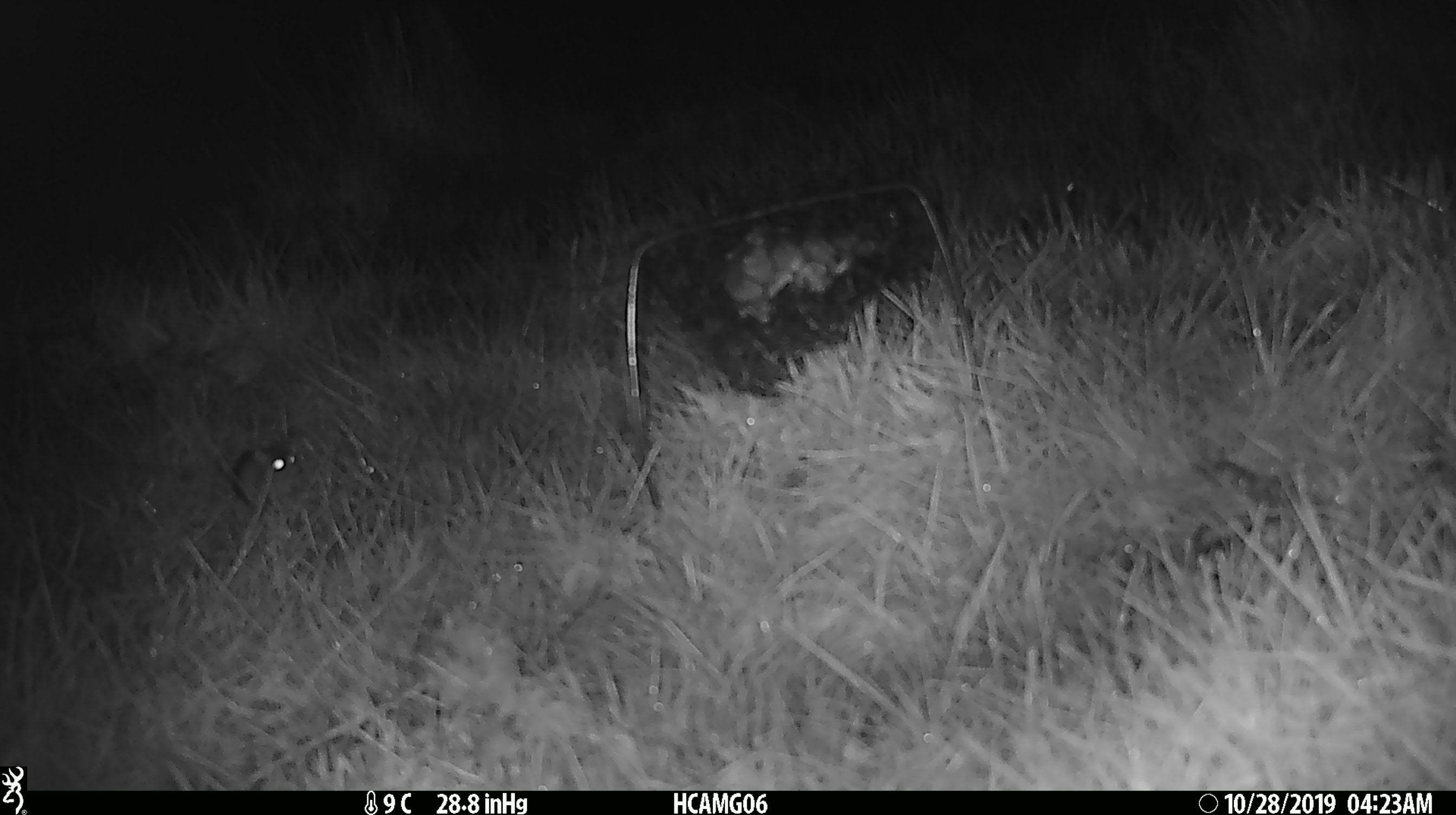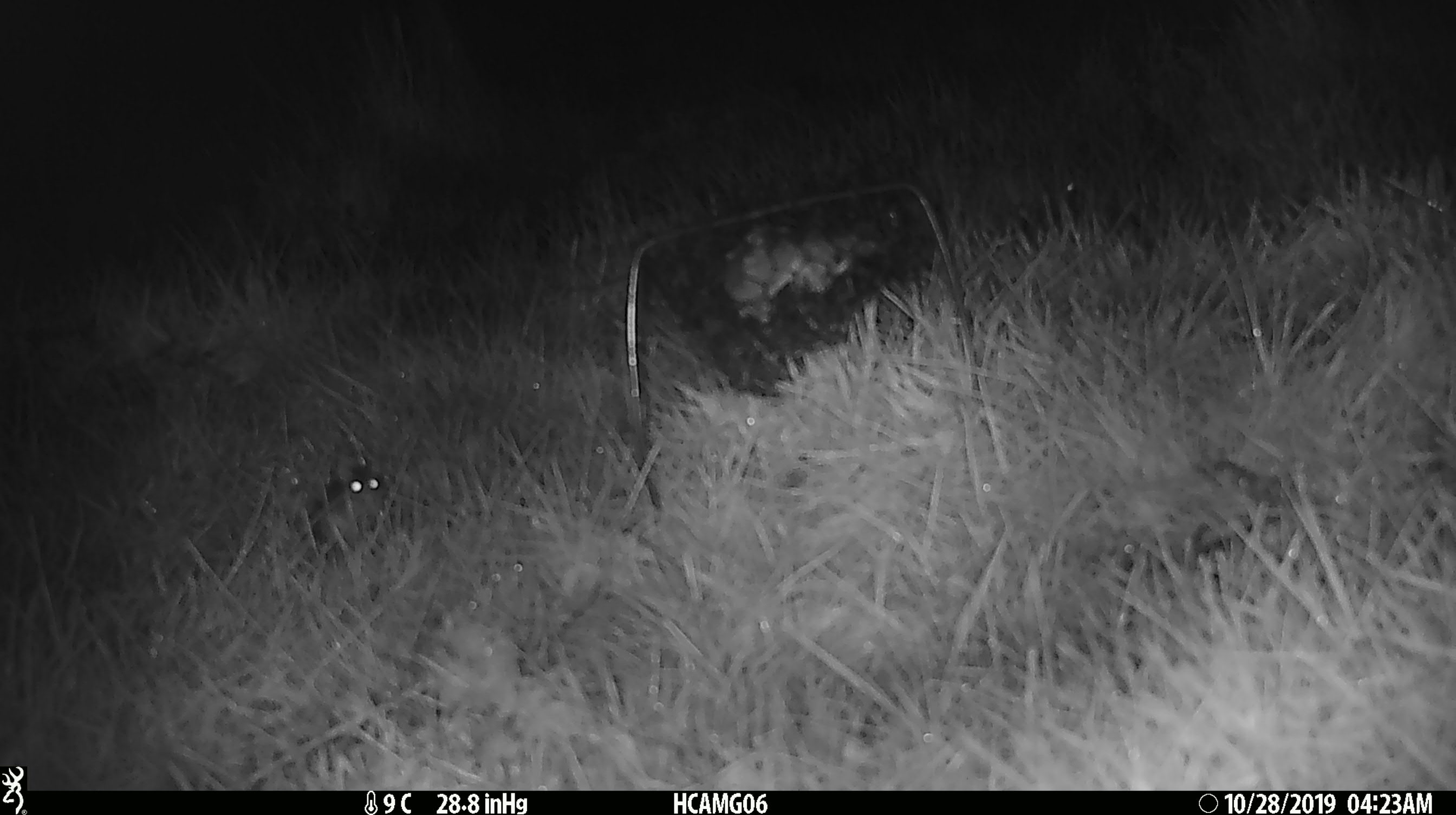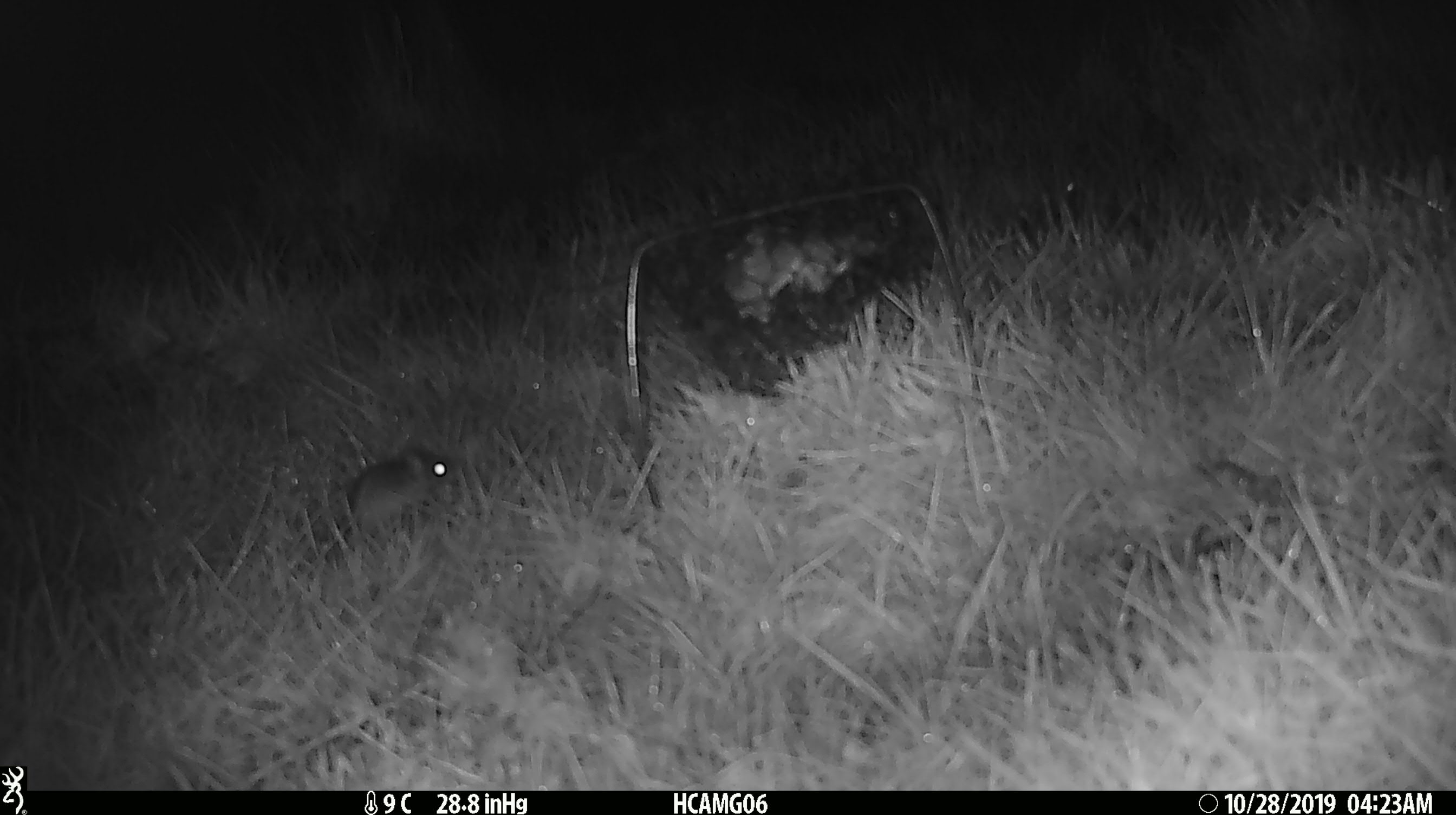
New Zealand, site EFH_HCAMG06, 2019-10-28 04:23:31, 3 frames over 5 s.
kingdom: Animalia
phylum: Chordata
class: Mammalia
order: Rodentia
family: Muridae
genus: Mus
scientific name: Mus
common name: mouse